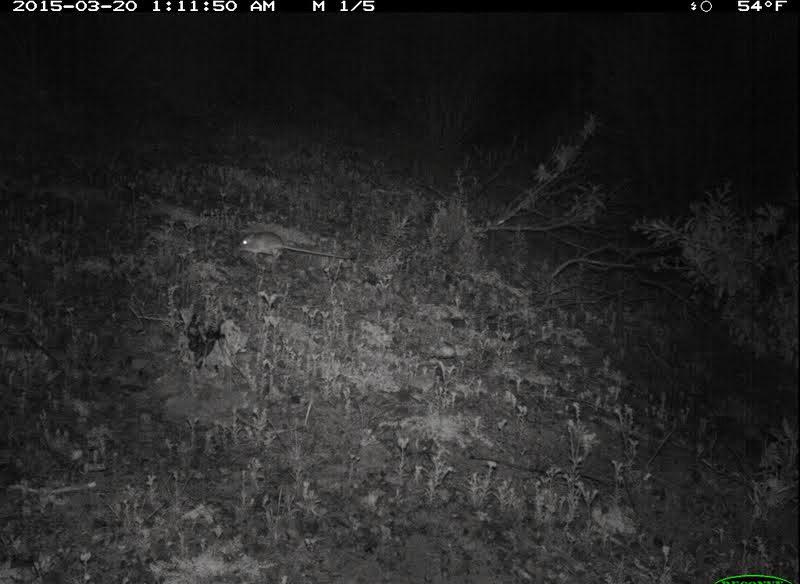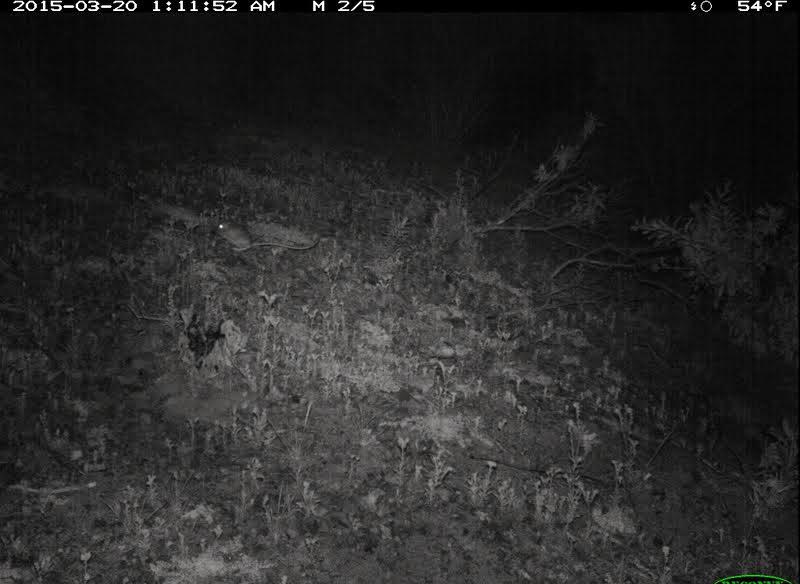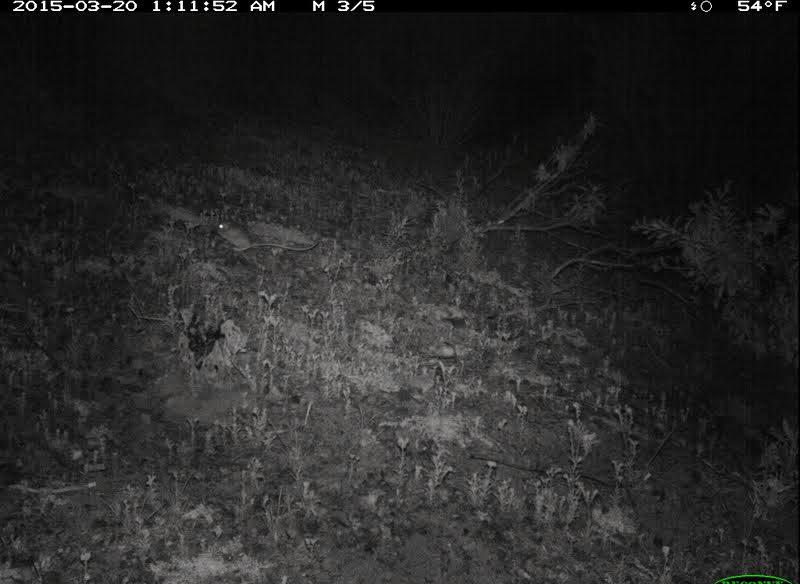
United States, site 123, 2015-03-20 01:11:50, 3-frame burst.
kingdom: Animalia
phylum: Chordata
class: Mammalia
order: Rodentia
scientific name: Rodentia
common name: rodent